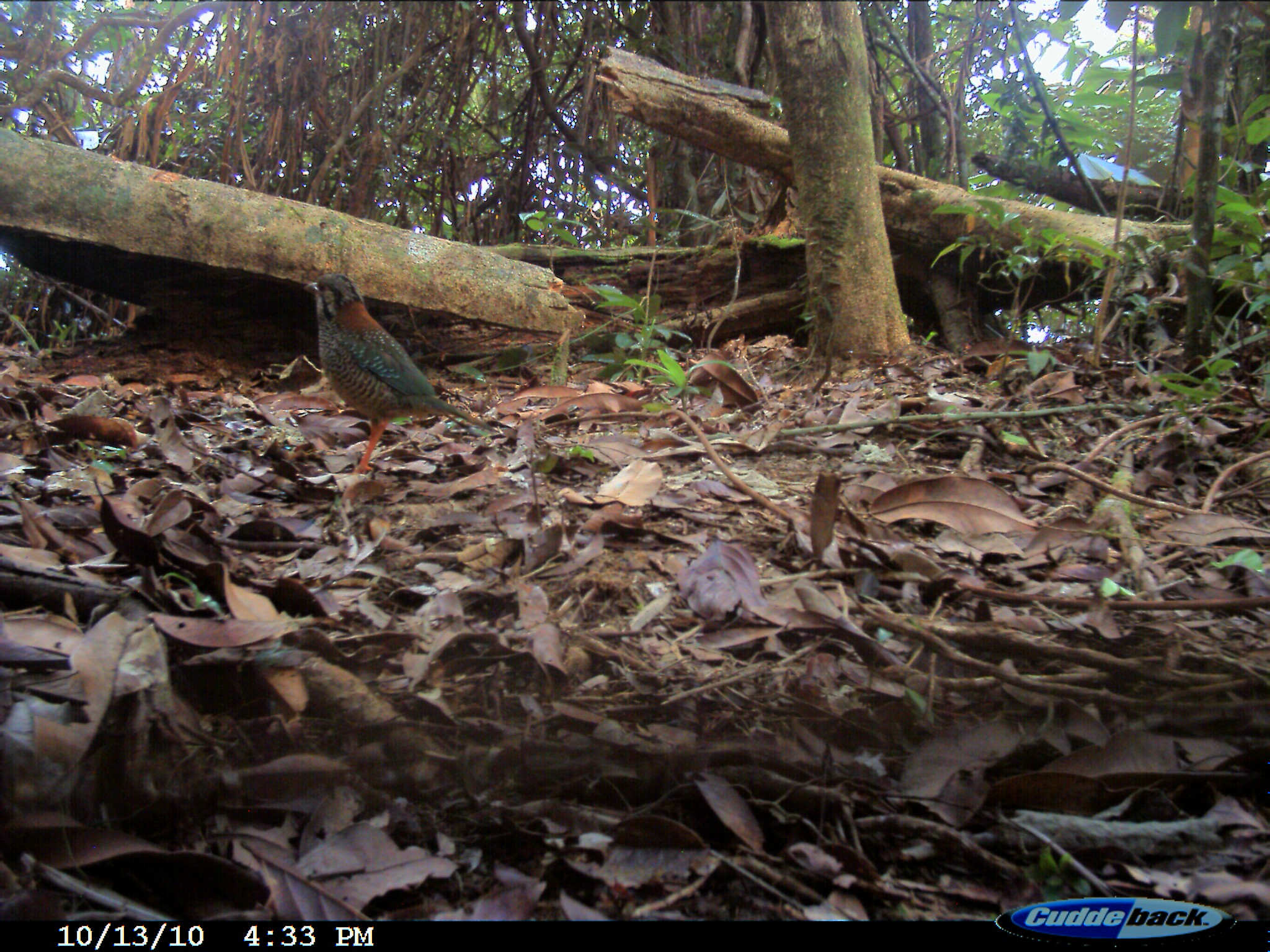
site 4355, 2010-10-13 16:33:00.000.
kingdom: Animalia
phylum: Chordata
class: Aves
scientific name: Aves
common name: bird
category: unknown bird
Unknown bird (bird) (Aves), count 1.